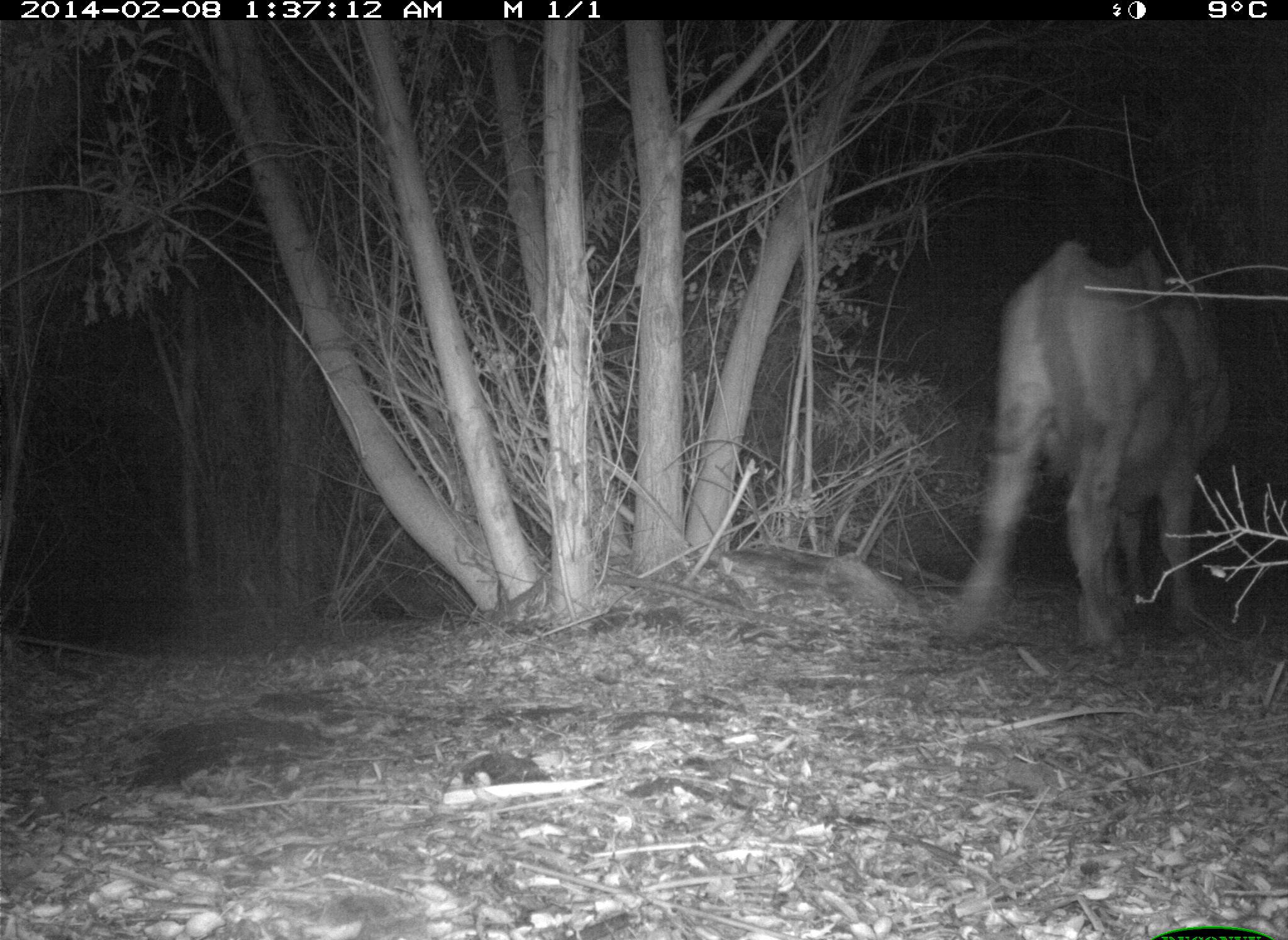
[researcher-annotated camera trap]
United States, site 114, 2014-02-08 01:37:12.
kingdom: Animalia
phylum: Chordata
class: Mammalia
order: Artiodactyla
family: Bovidae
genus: Bos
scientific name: Bos taurus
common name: cow